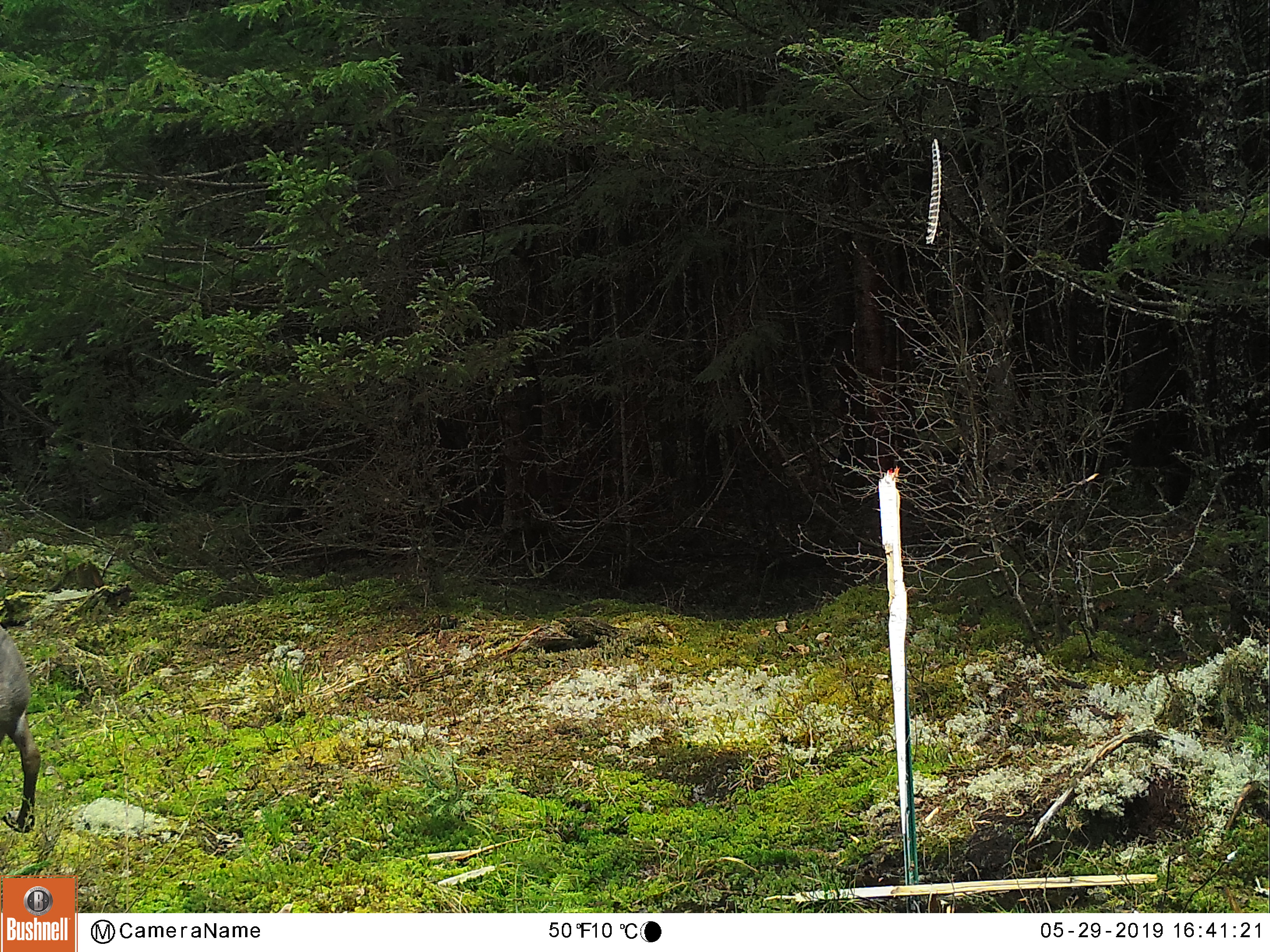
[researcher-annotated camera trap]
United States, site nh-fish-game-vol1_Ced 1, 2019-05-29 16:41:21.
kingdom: Animalia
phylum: Chordata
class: Mammalia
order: Artiodactyla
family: Cervidae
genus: Odocoileus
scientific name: Odocoileus virginianus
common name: white-tailed deer